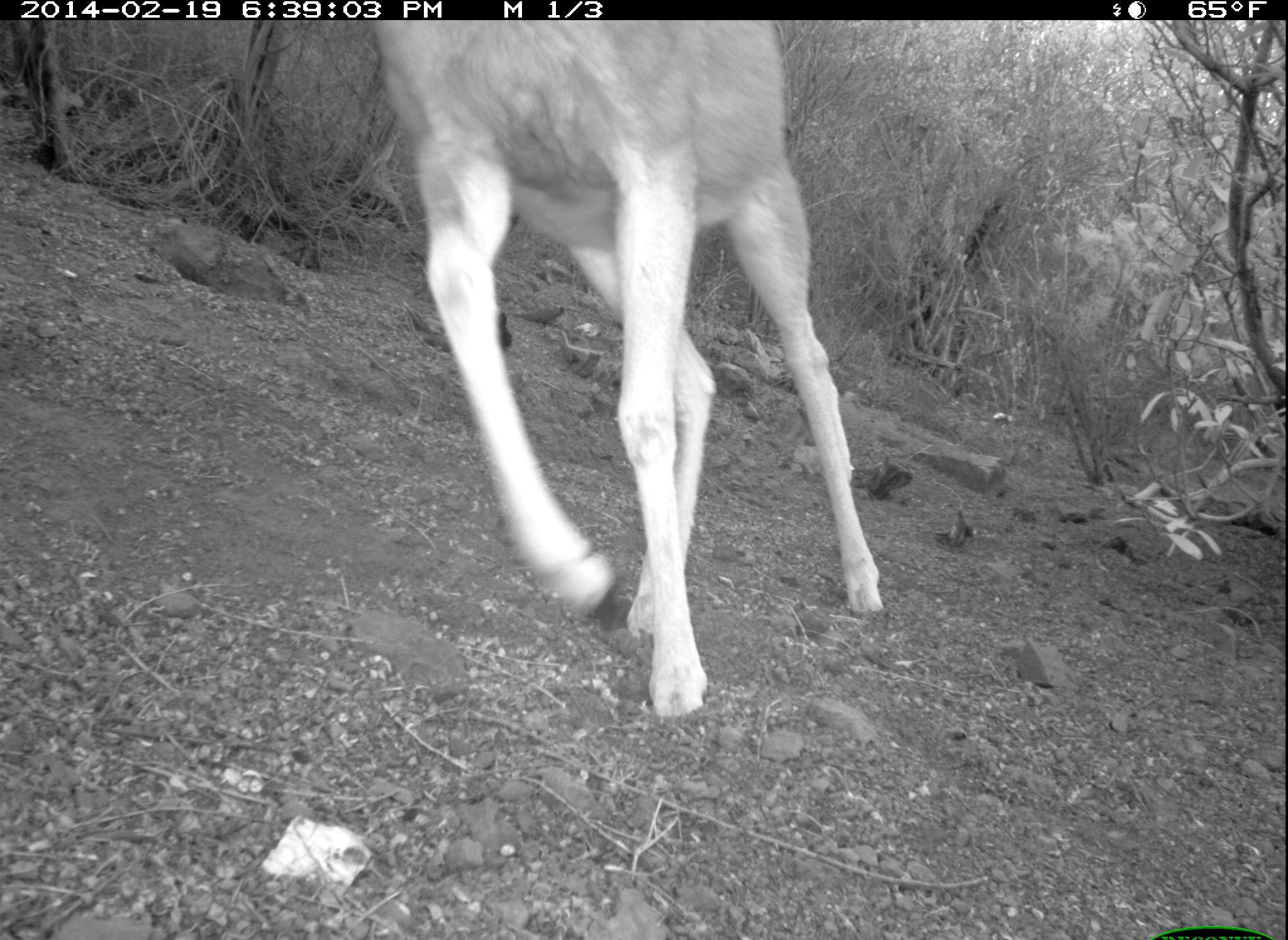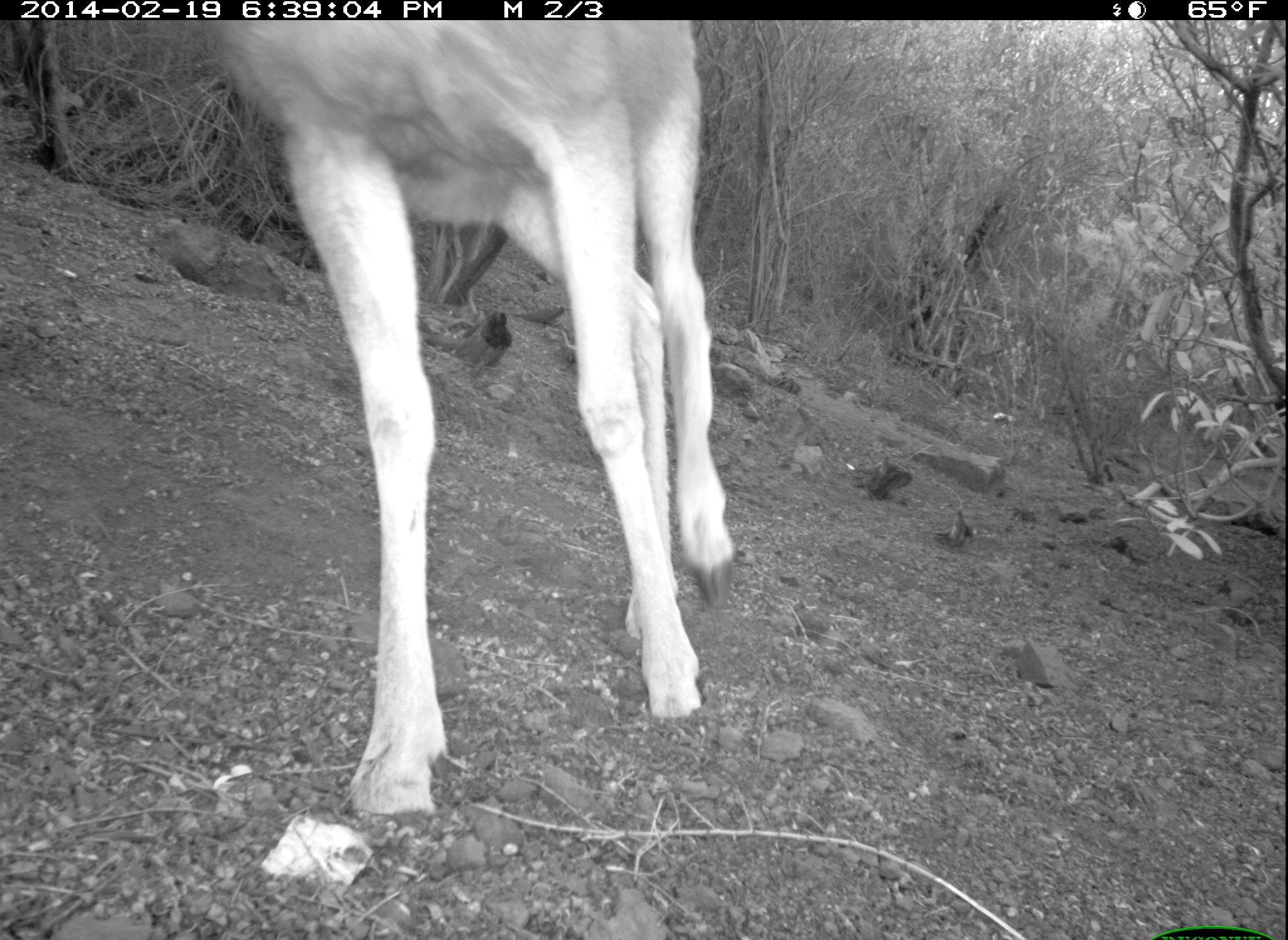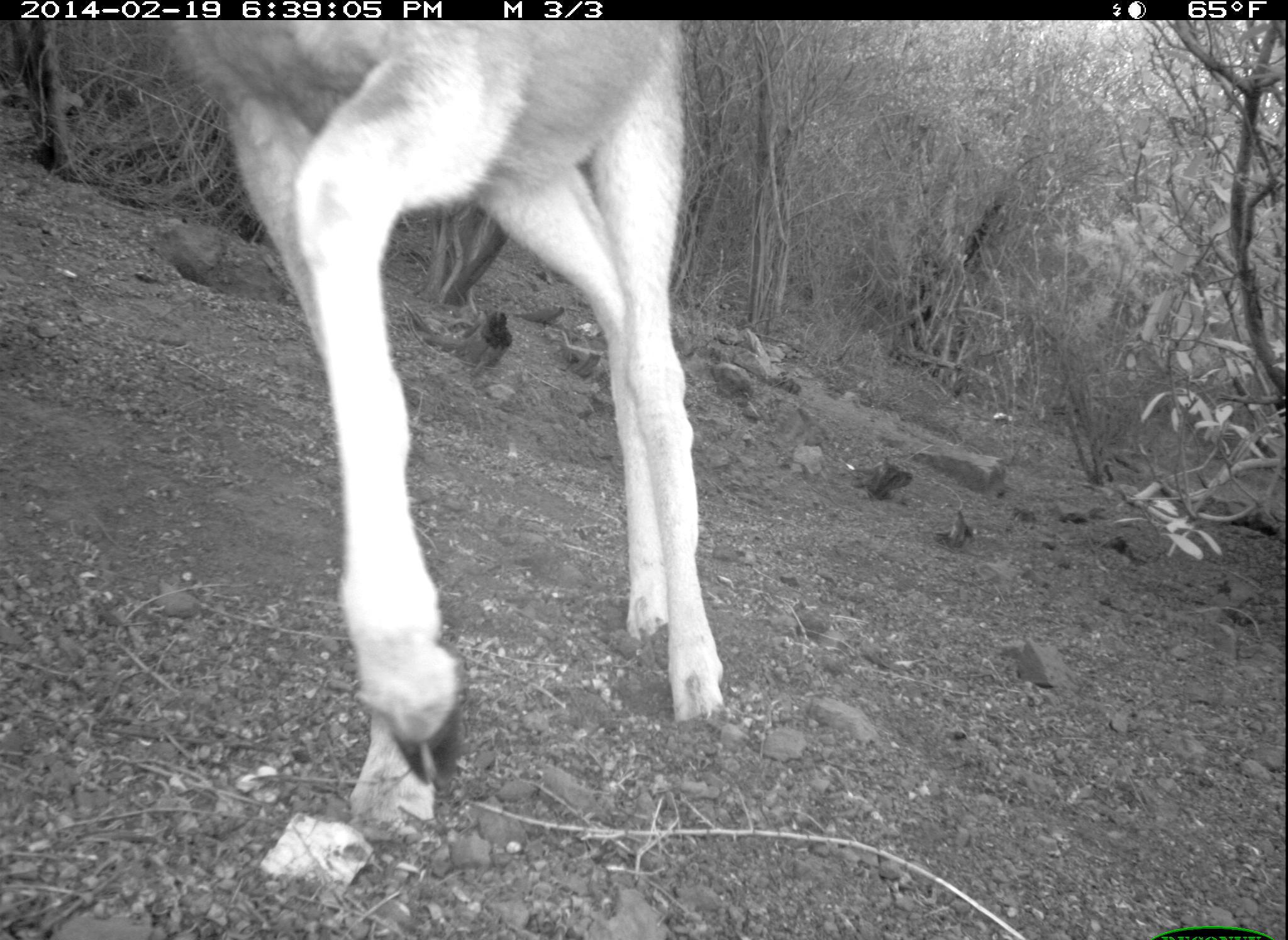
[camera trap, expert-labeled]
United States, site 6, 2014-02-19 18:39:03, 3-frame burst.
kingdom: Animalia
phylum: Chordata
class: Mammalia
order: Artiodactyla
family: Cervidae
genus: Odocoileus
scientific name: Odocoileus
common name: deer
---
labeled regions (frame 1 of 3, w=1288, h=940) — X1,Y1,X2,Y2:
deer: 364,17,887,722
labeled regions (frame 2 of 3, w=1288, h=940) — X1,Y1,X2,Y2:
deer: 191,19,734,846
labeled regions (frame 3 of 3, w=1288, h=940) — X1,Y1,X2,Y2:
deer: 132,19,728,845